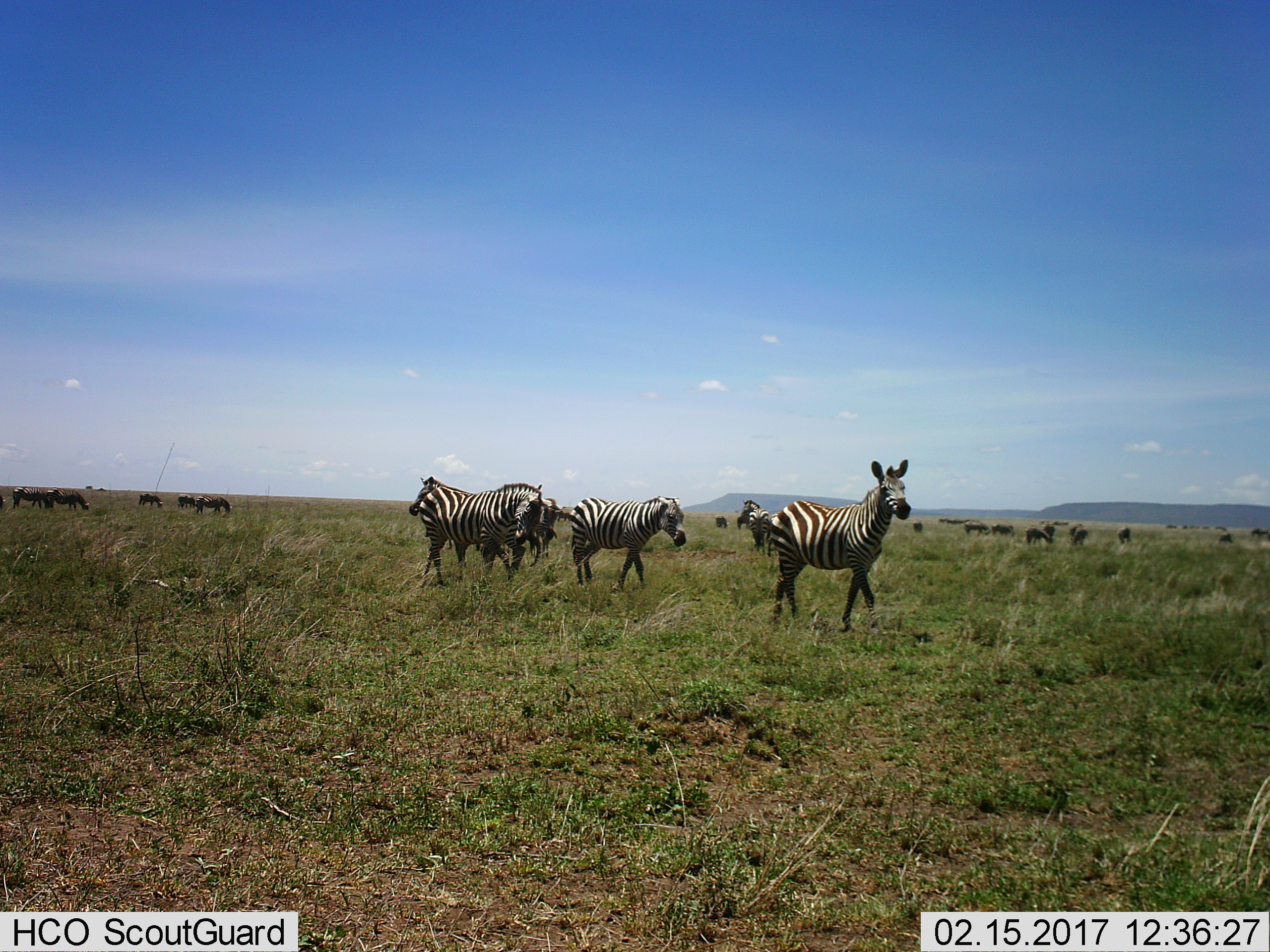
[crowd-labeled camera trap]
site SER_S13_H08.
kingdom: Animalia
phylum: Chordata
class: Mammalia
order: Perissodactyla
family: Equidae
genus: Equus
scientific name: Equus quagga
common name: plains zebra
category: zebraplains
Zebraplains (plains zebra) (Equus quagga), count 11-50. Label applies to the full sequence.